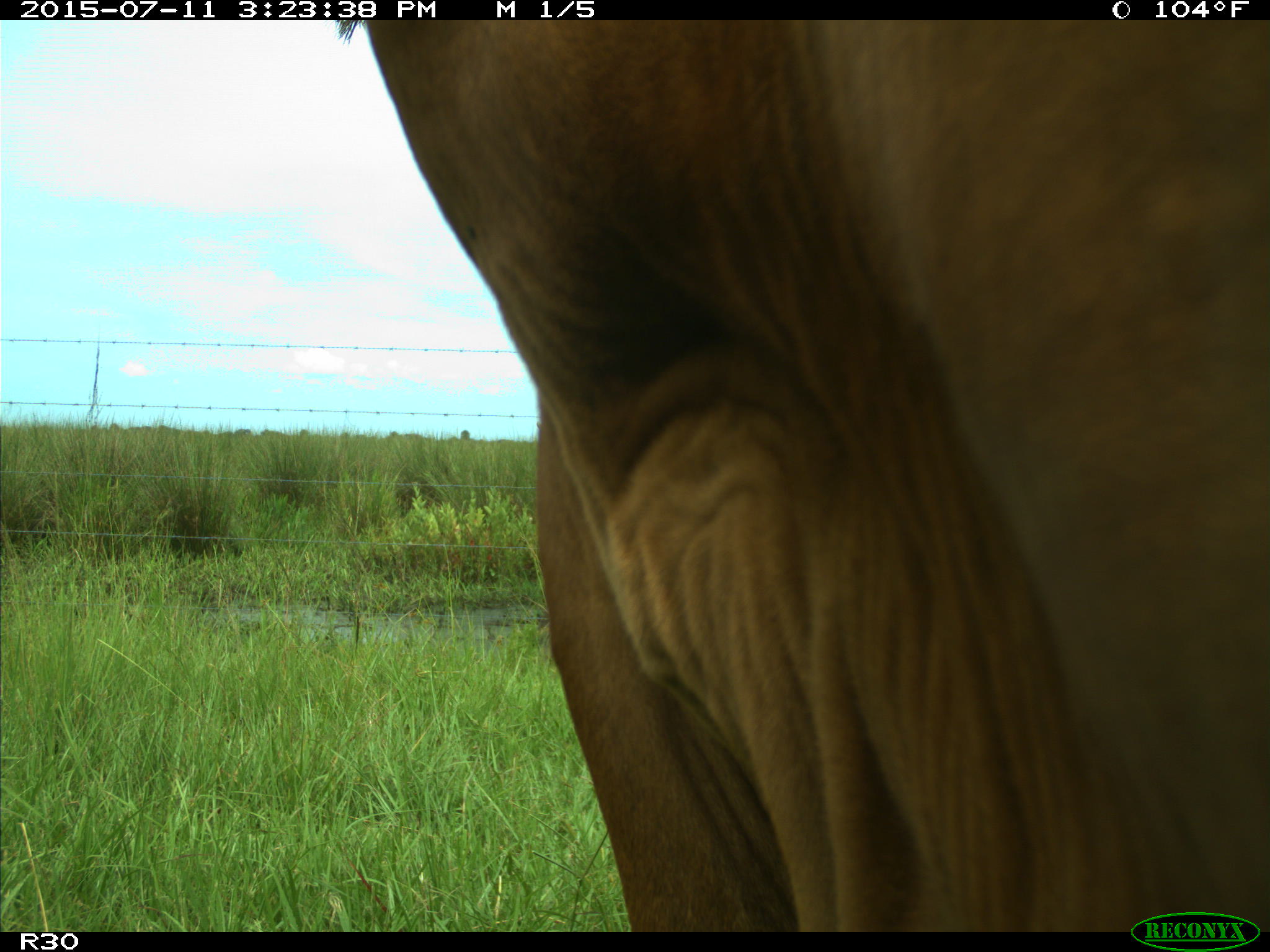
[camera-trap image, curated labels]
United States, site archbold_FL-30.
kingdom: Animalia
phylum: Chordata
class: Mammalia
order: Artiodactyla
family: Bovidae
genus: Bos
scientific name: Bos taurus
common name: domestic cow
Bos taurus (domestic cow).